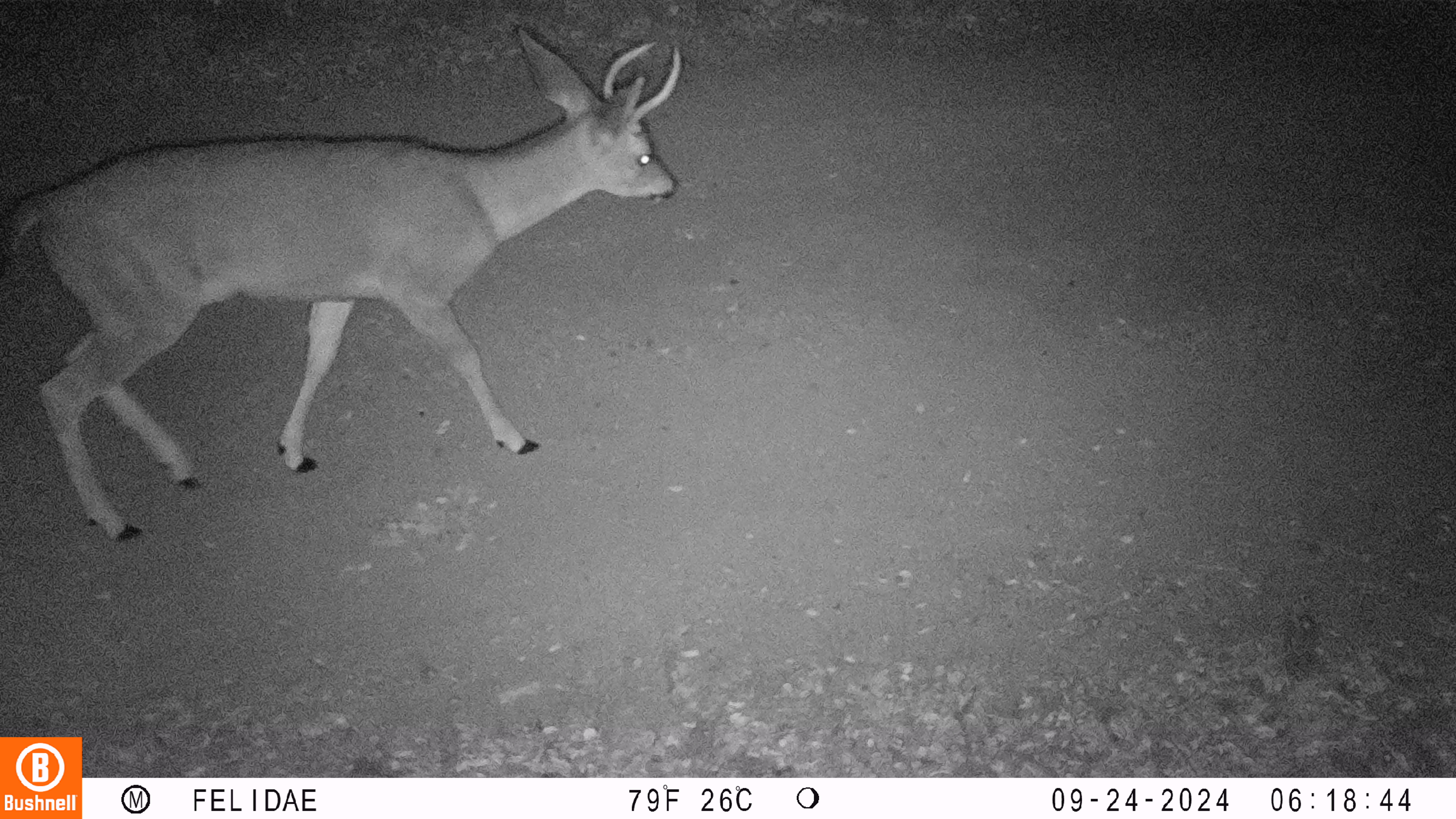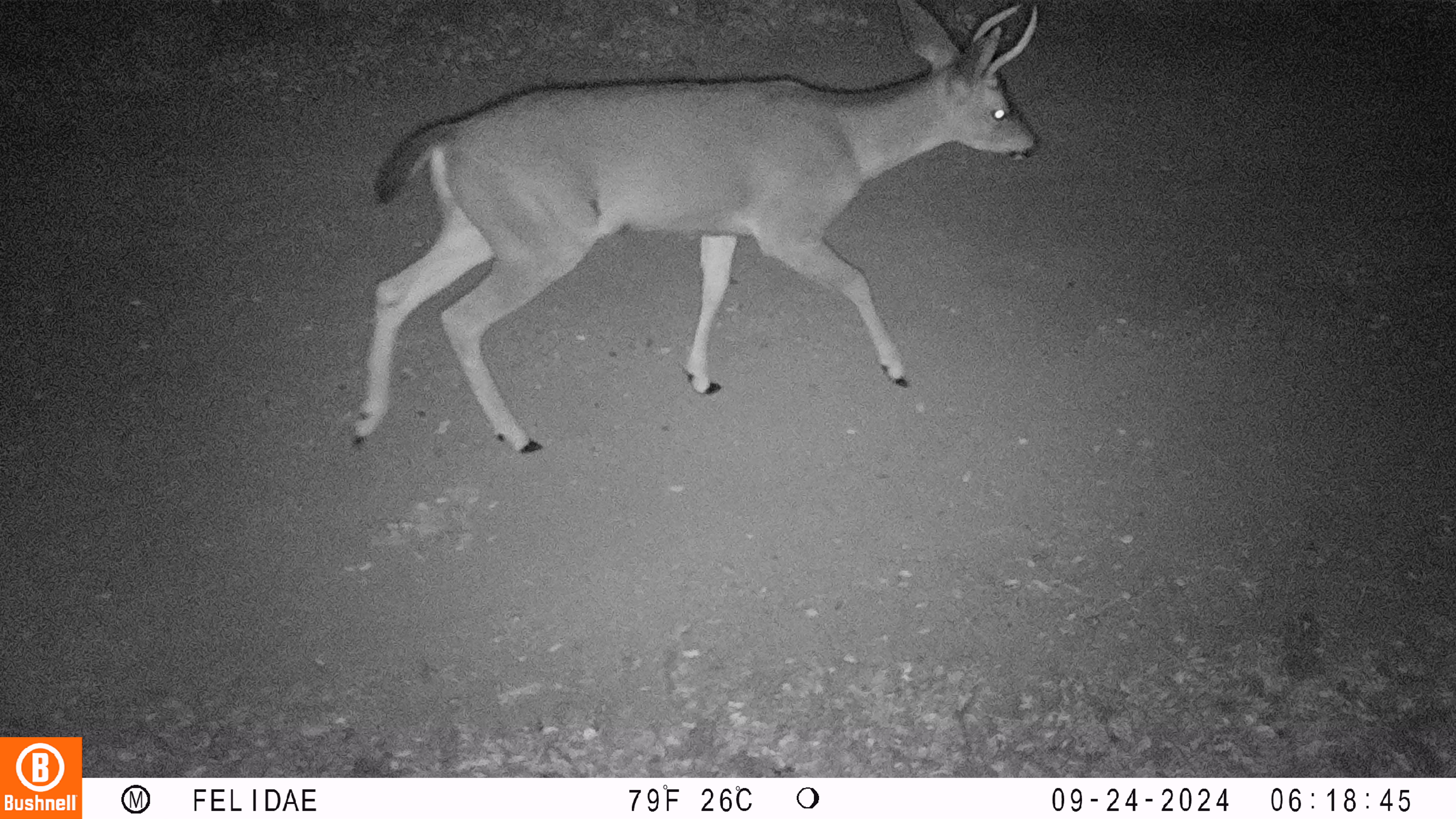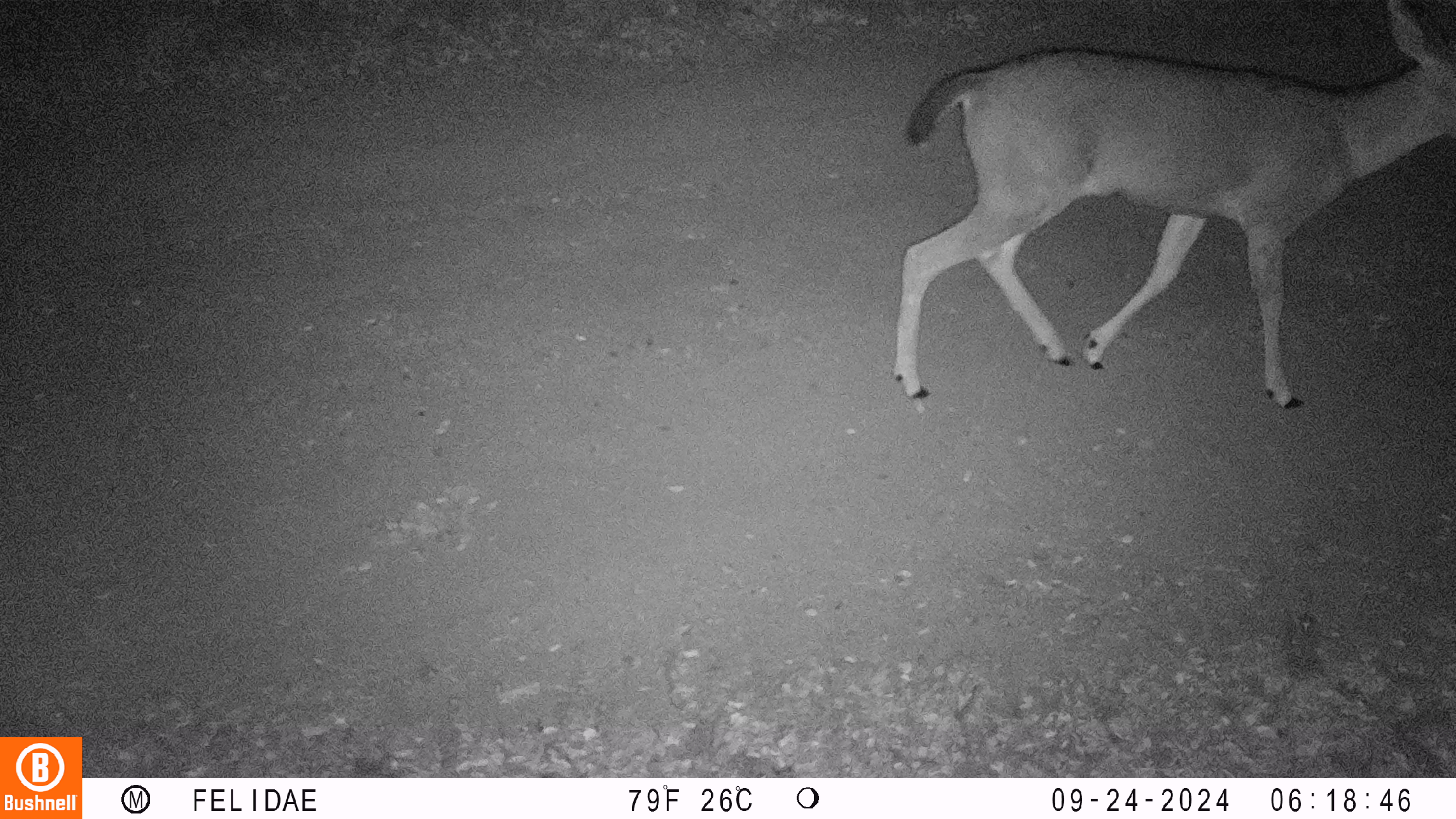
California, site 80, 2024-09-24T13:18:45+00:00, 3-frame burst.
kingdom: Animalia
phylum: Chordata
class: Mammalia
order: Artiodactyla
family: Cervidae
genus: Odocoileus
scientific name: Odocoileus hemionus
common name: mule deer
Mule deer (Odocoileus hemionus).